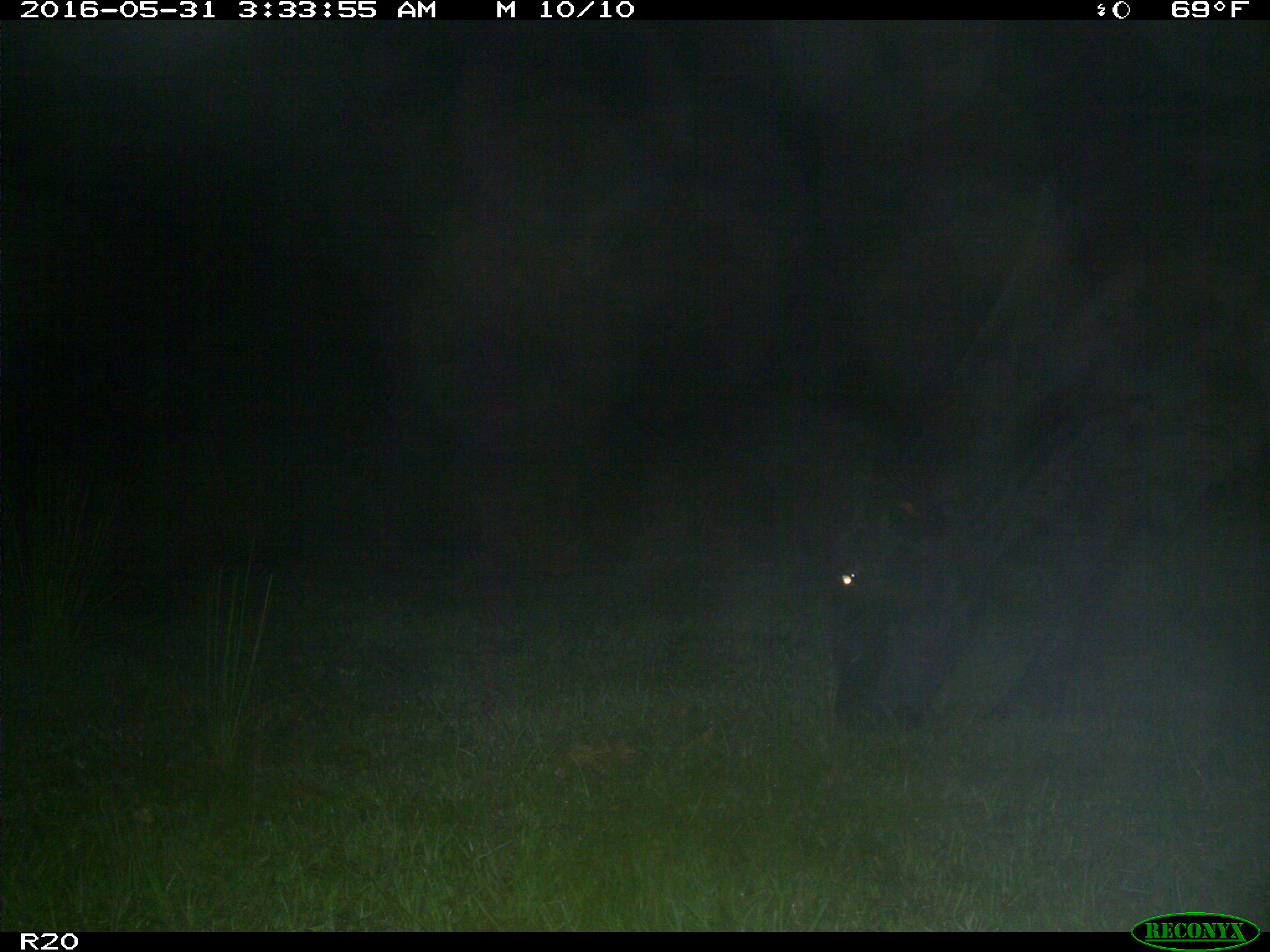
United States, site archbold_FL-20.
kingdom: Animalia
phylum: Chordata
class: Mammalia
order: Artiodactyla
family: Bovidae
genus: Bos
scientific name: Bos taurus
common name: domestic cow